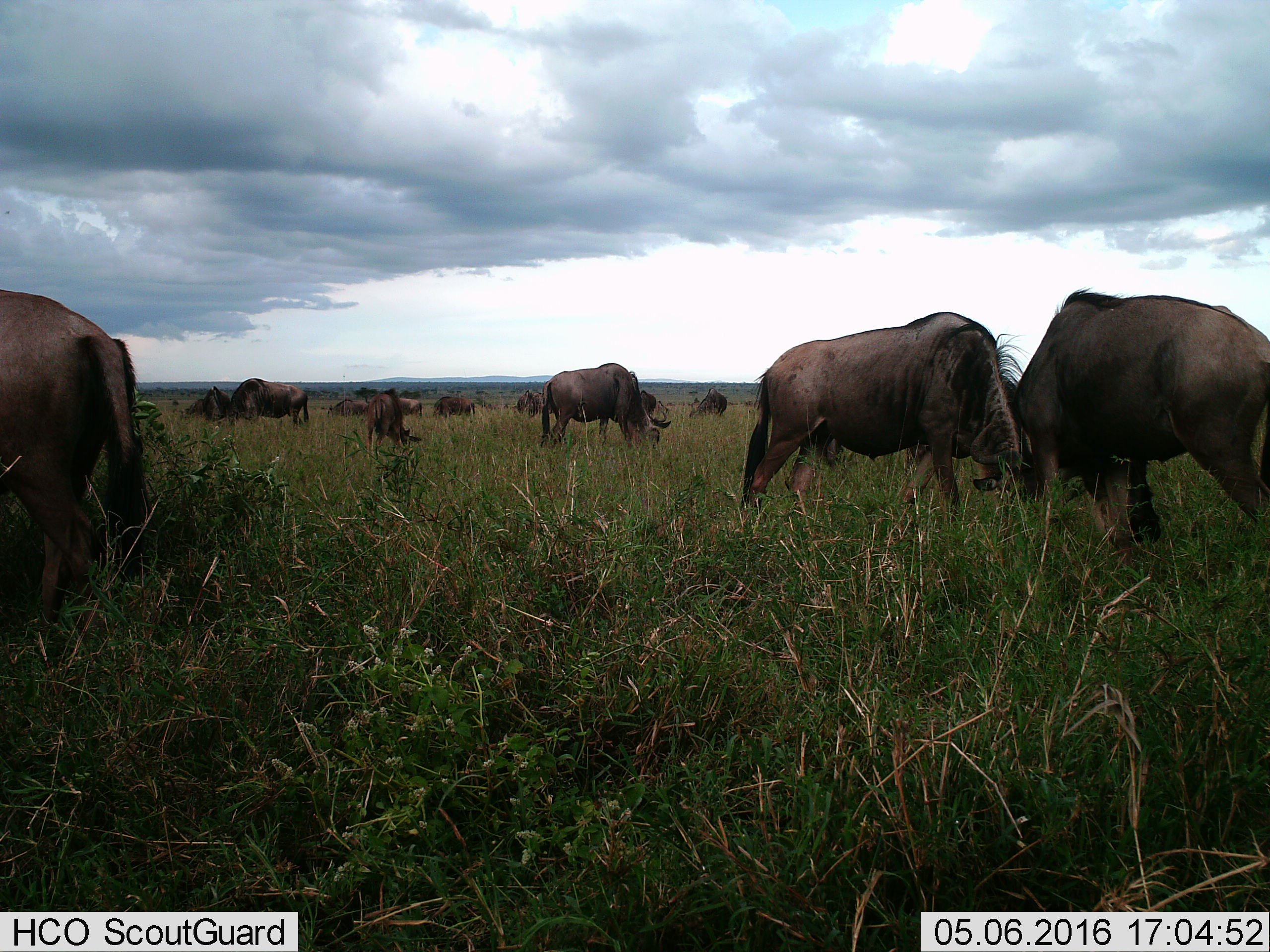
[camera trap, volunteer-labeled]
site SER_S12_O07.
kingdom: Animalia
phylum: Chordata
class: Mammalia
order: Artiodactyla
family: Bovidae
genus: Connochaetes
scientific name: Connochaetes taurinus taurinus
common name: blue wildebeest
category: wildebeestblue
Wildebeestblue (blue wildebeest) (Connochaetes taurinus taurinus), count 11-50. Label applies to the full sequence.